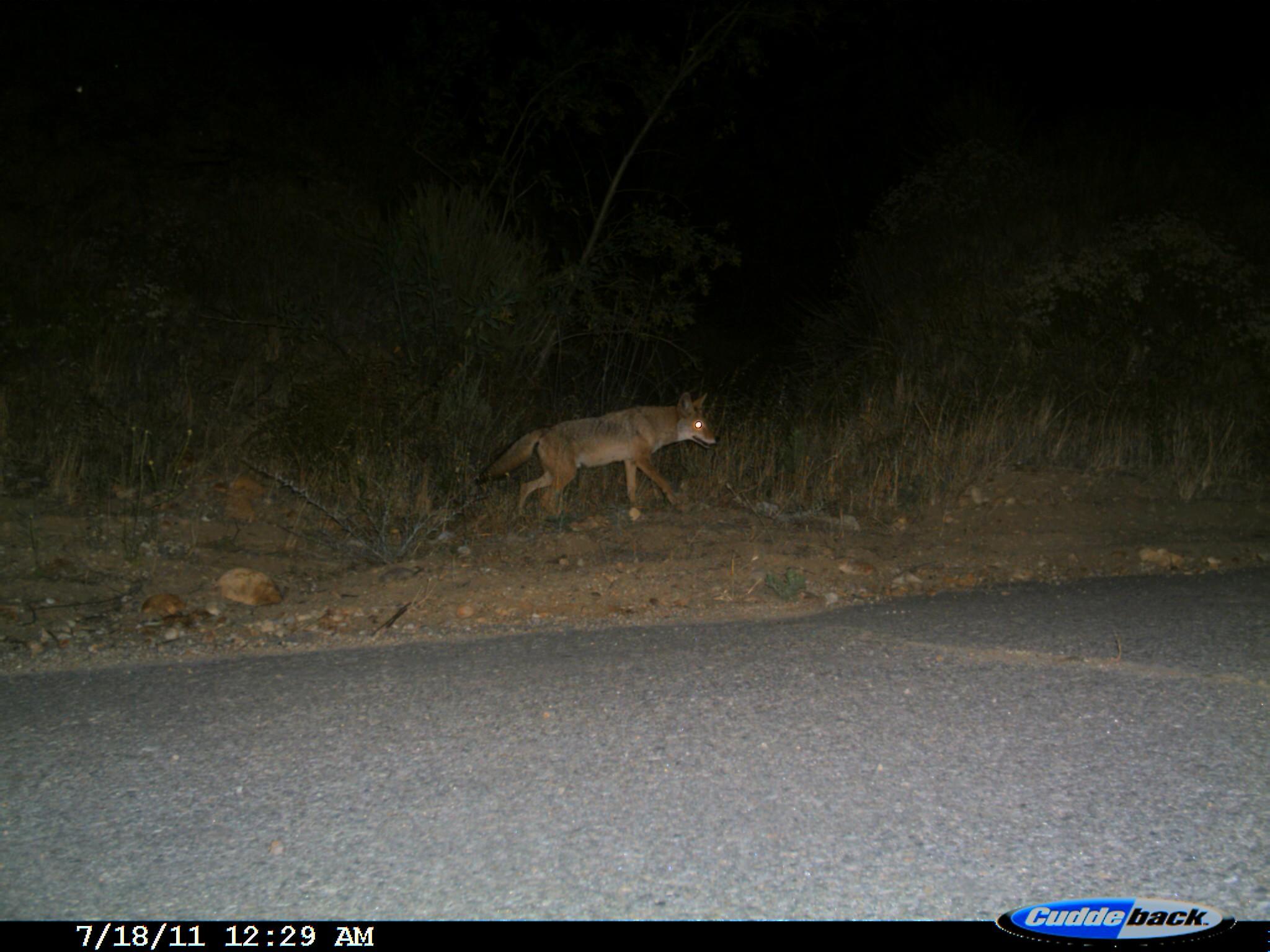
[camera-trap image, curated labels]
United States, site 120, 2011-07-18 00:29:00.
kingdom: Animalia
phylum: Chordata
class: Mammalia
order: Carnivora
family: Canidae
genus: Canis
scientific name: Canis latrans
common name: coyote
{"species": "coyote (Canis latrans)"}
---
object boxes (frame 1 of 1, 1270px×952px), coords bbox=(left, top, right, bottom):
coyote: bbox=(490, 384, 737, 522)